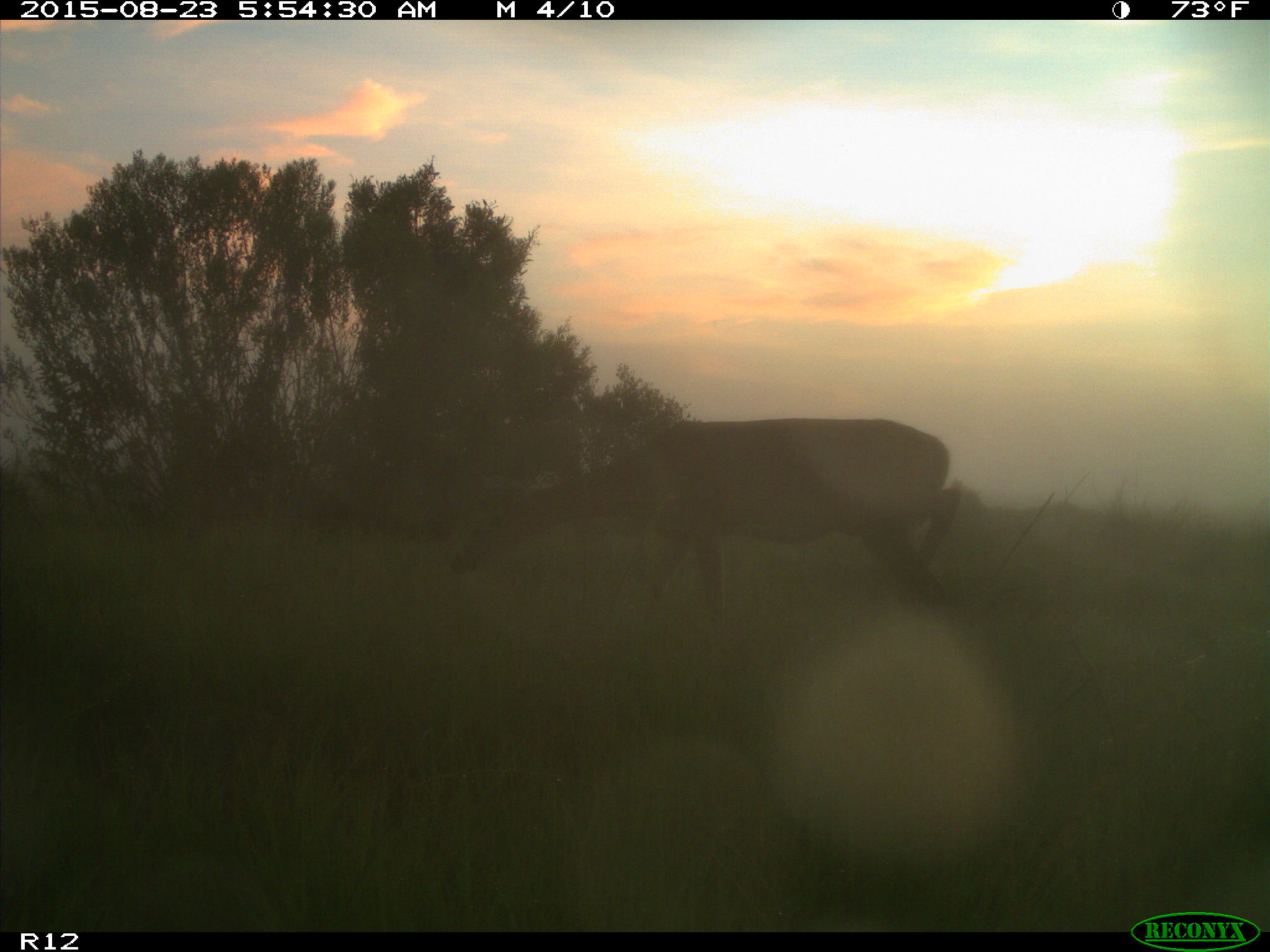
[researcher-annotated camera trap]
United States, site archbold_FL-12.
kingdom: Animalia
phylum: Chordata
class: Mammalia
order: Artiodactyla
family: Cervidae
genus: Odocoileus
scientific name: Odocoileus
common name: deer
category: unidentified deer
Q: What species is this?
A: Unidentified deer (deer) (Odocoileus).